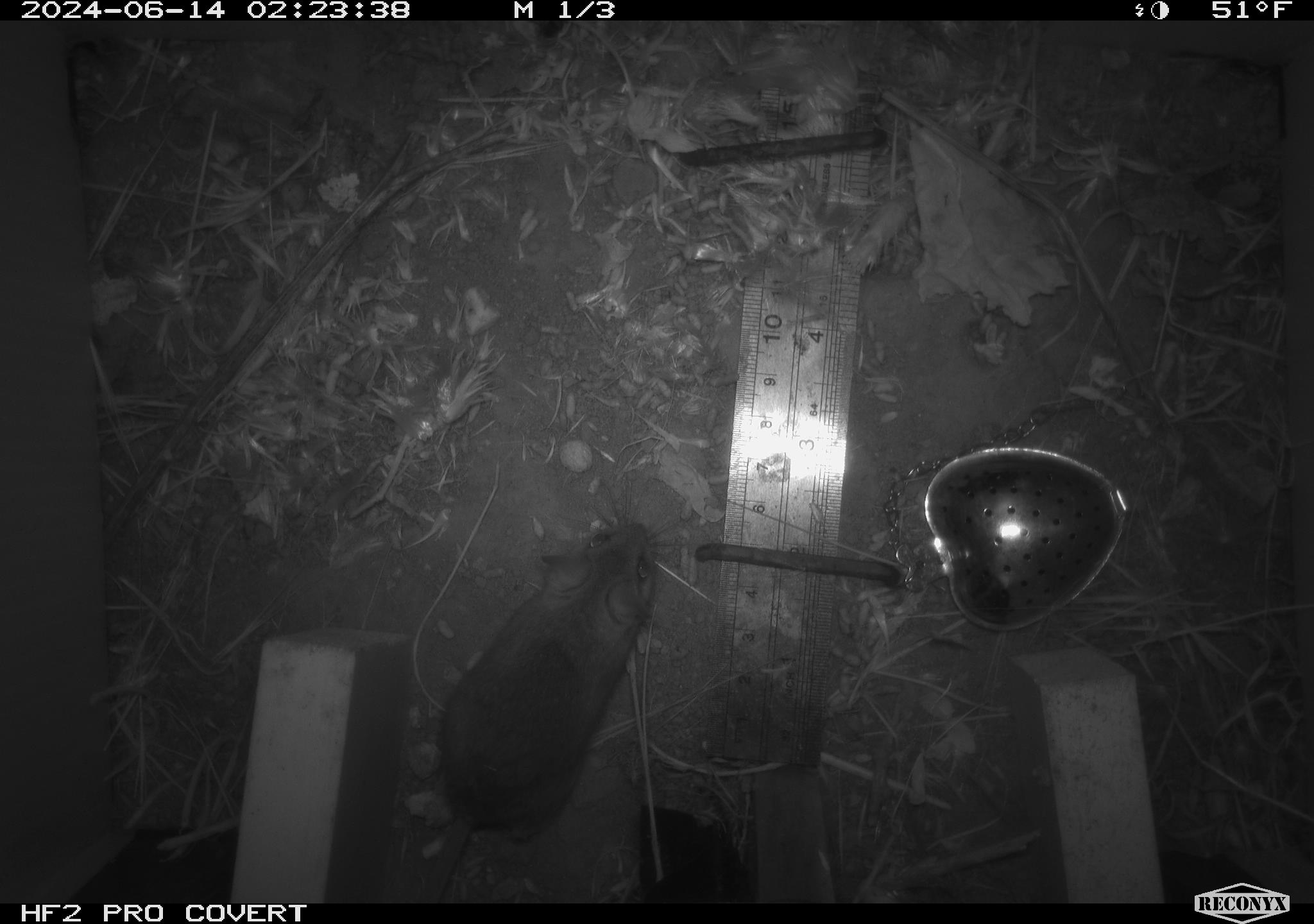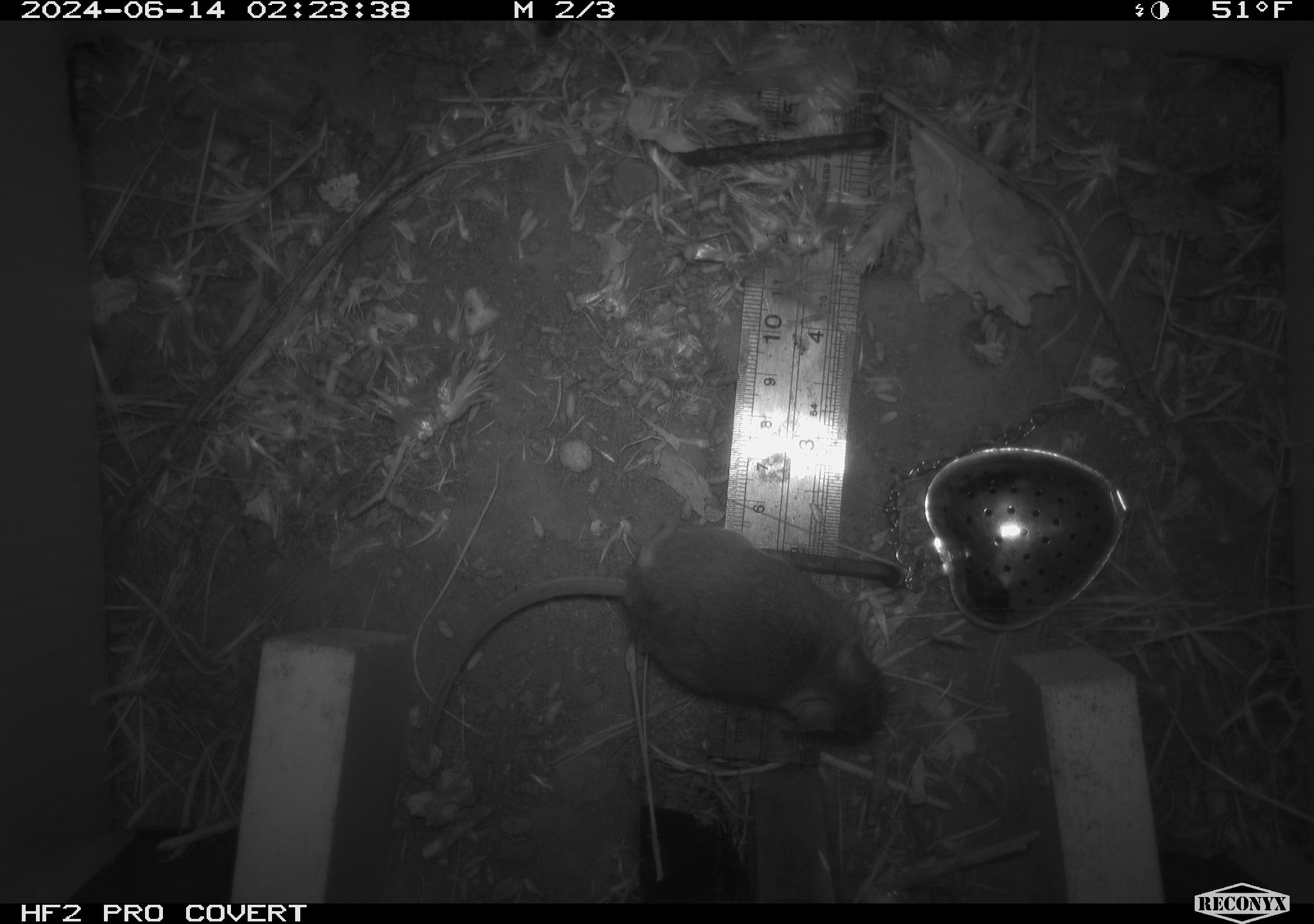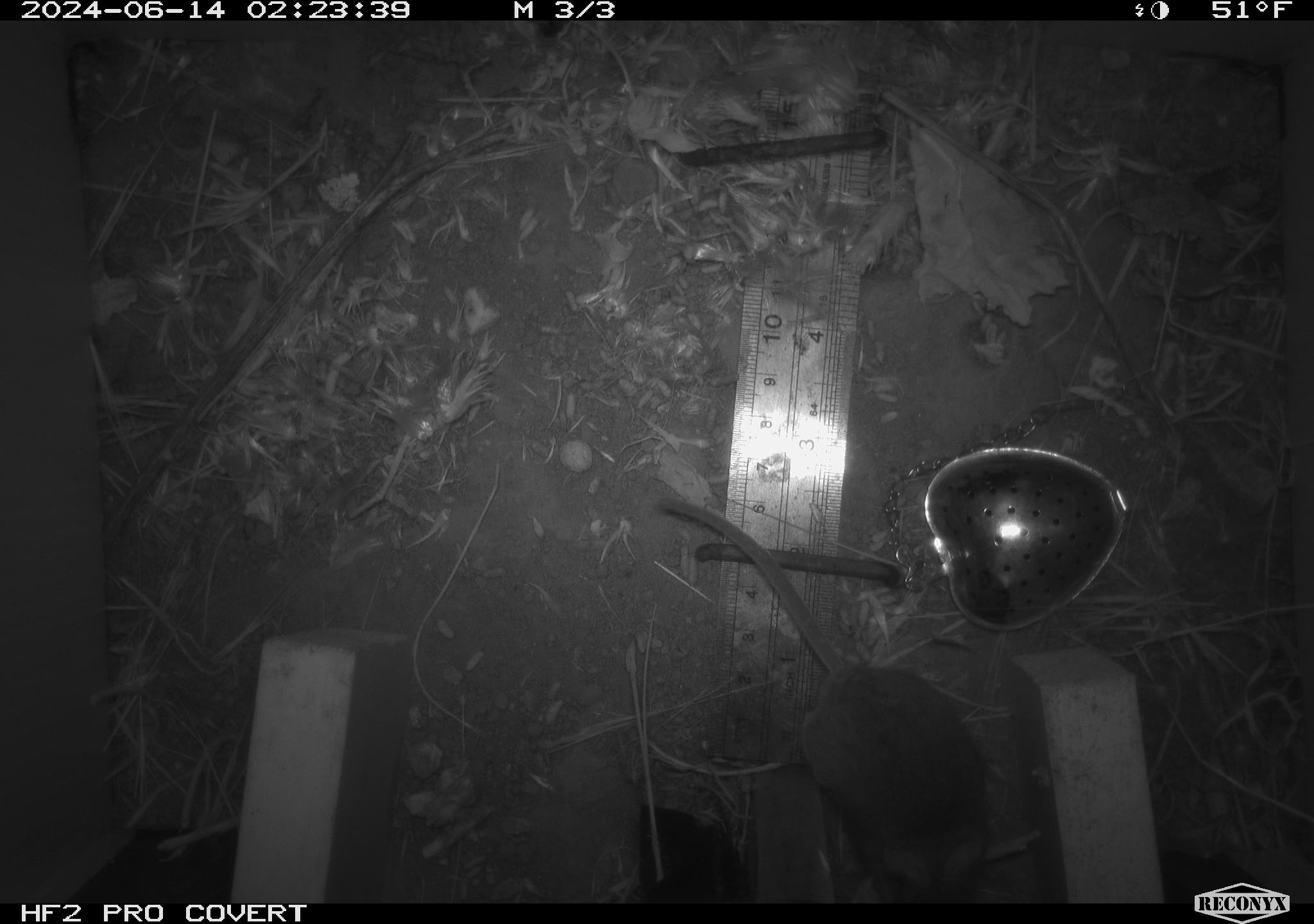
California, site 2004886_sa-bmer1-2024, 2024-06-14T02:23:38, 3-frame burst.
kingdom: Animalia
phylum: Chordata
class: Mammalia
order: Rodentia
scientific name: Rodentia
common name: mouse species